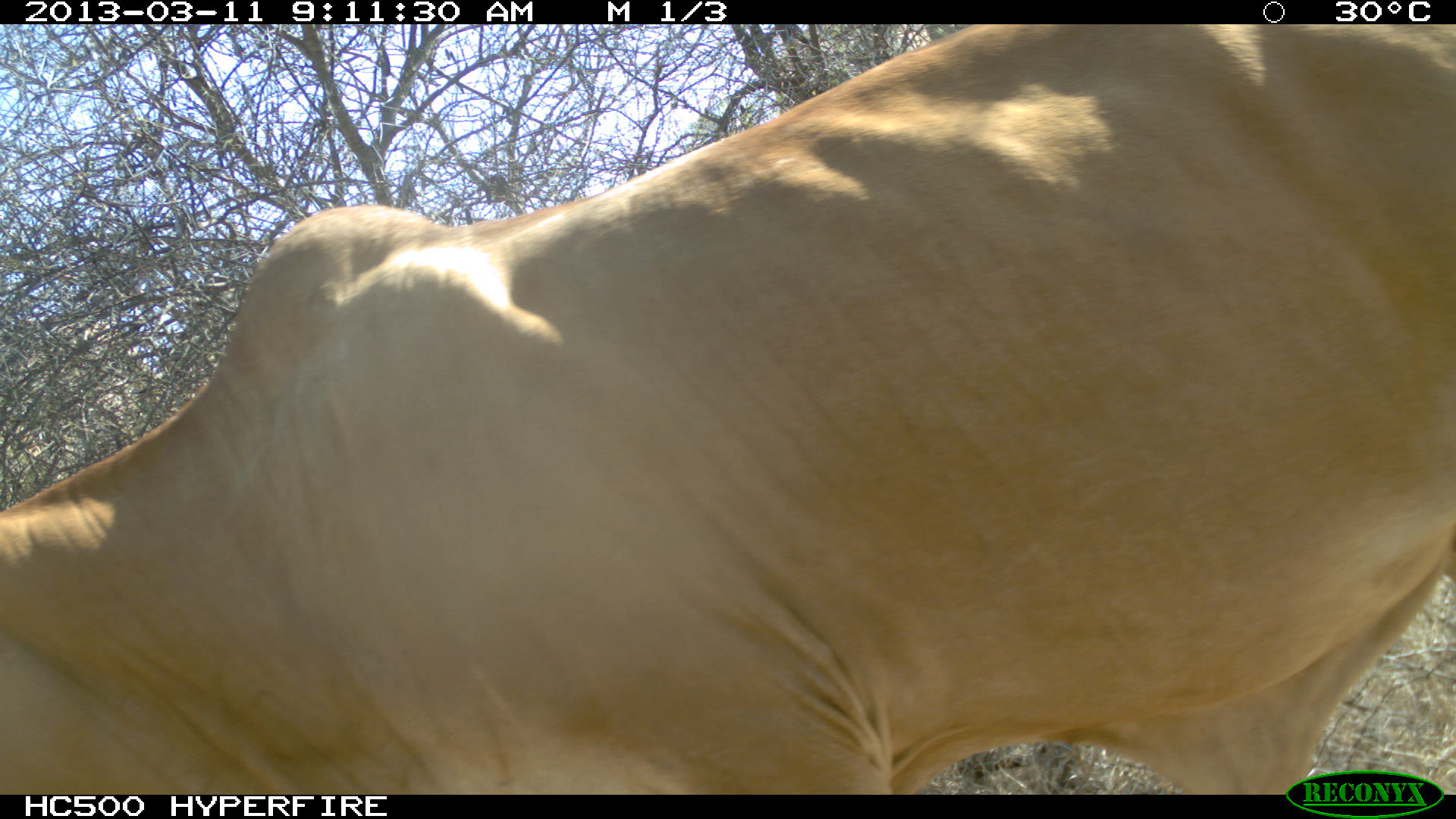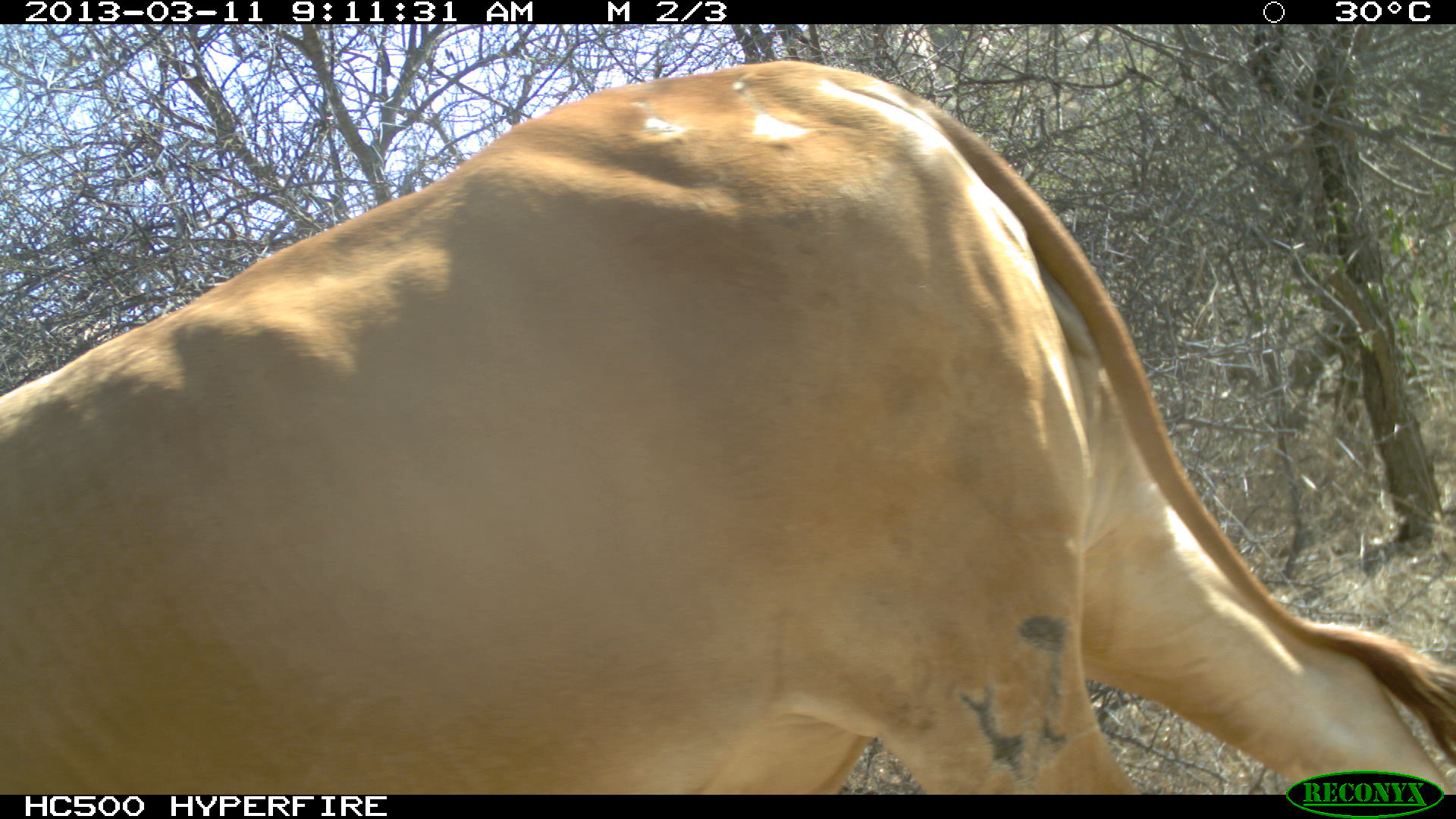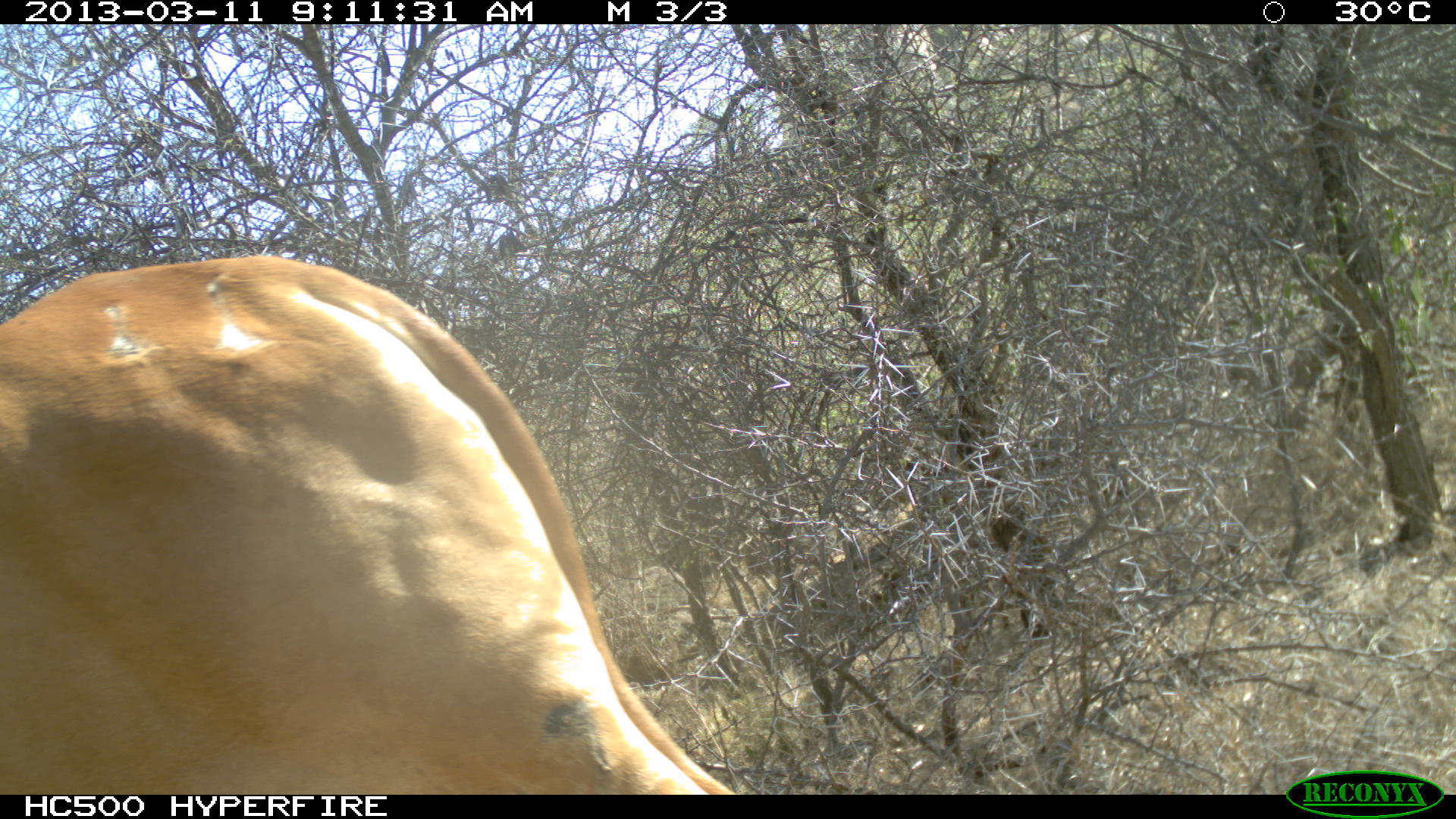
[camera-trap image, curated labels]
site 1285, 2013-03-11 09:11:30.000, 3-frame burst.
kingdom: Animalia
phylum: Chordata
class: Mammalia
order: Artiodactyla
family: Bovidae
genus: Bos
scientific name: Bos taurus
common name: domestic cattle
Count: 1.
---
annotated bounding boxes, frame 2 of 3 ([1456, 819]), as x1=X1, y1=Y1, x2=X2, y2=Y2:
bos taurus: x1=0, y1=59, x2=1456, y2=794